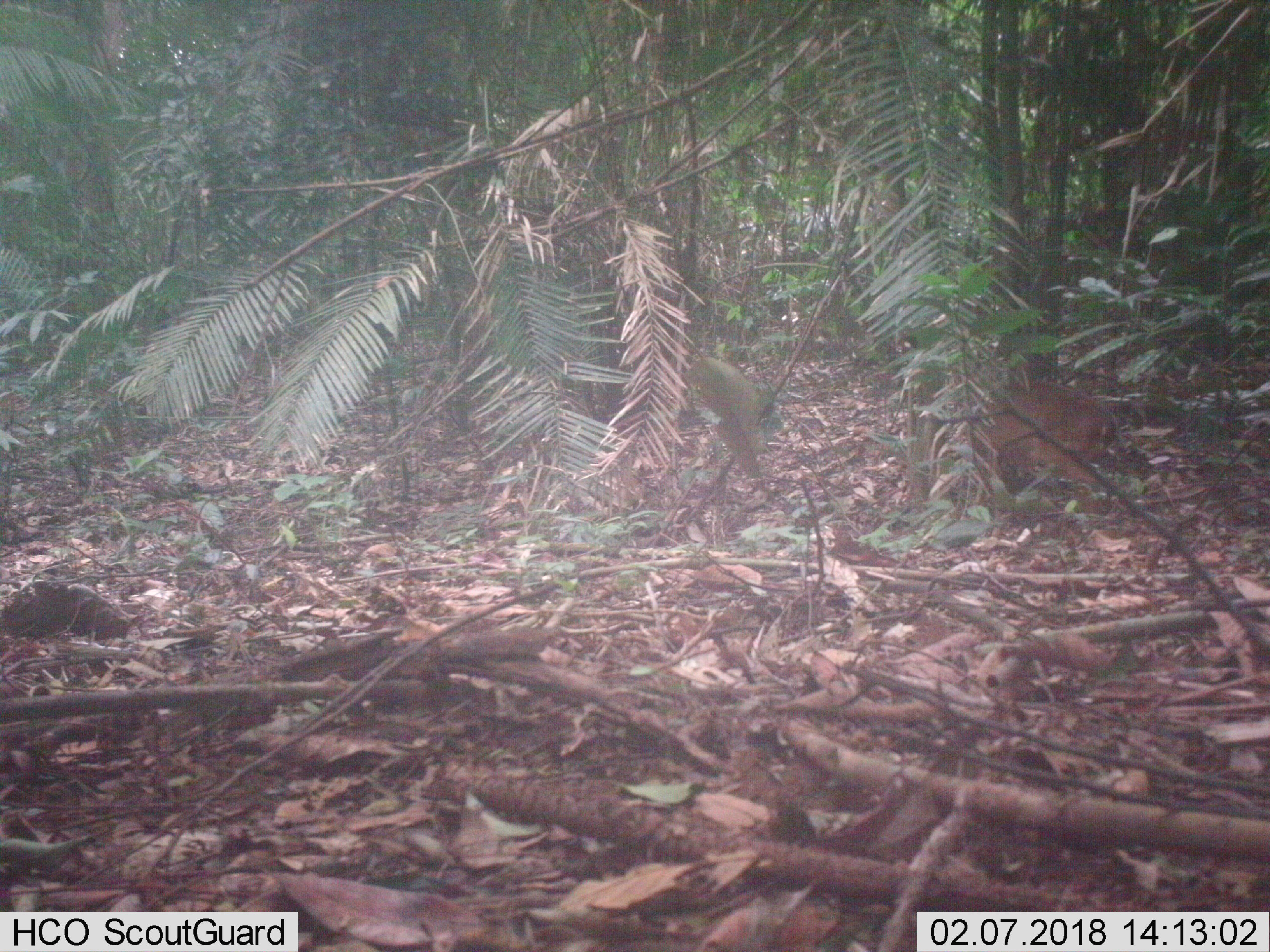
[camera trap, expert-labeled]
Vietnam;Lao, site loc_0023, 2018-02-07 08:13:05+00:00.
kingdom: Animalia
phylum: Chordata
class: Mammalia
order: Artiodactyla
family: Cervidae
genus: Muntiacus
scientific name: Muntiacus vuquangensis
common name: large-antlered muntjac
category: large antlered muntjac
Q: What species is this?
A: Large antlered muntjac (large-antlered muntjac) (Muntiacus vuquangensis).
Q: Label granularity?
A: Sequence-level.